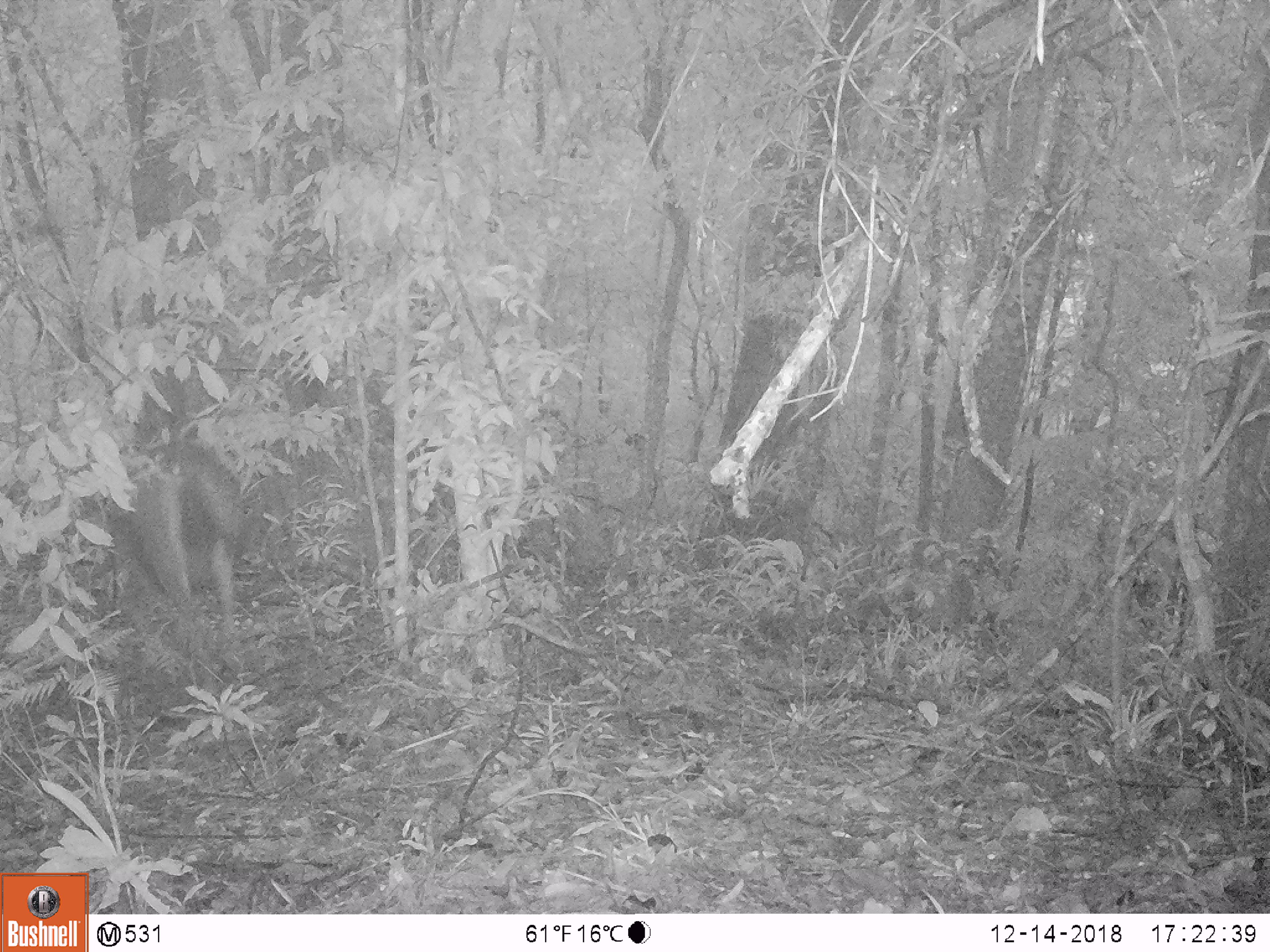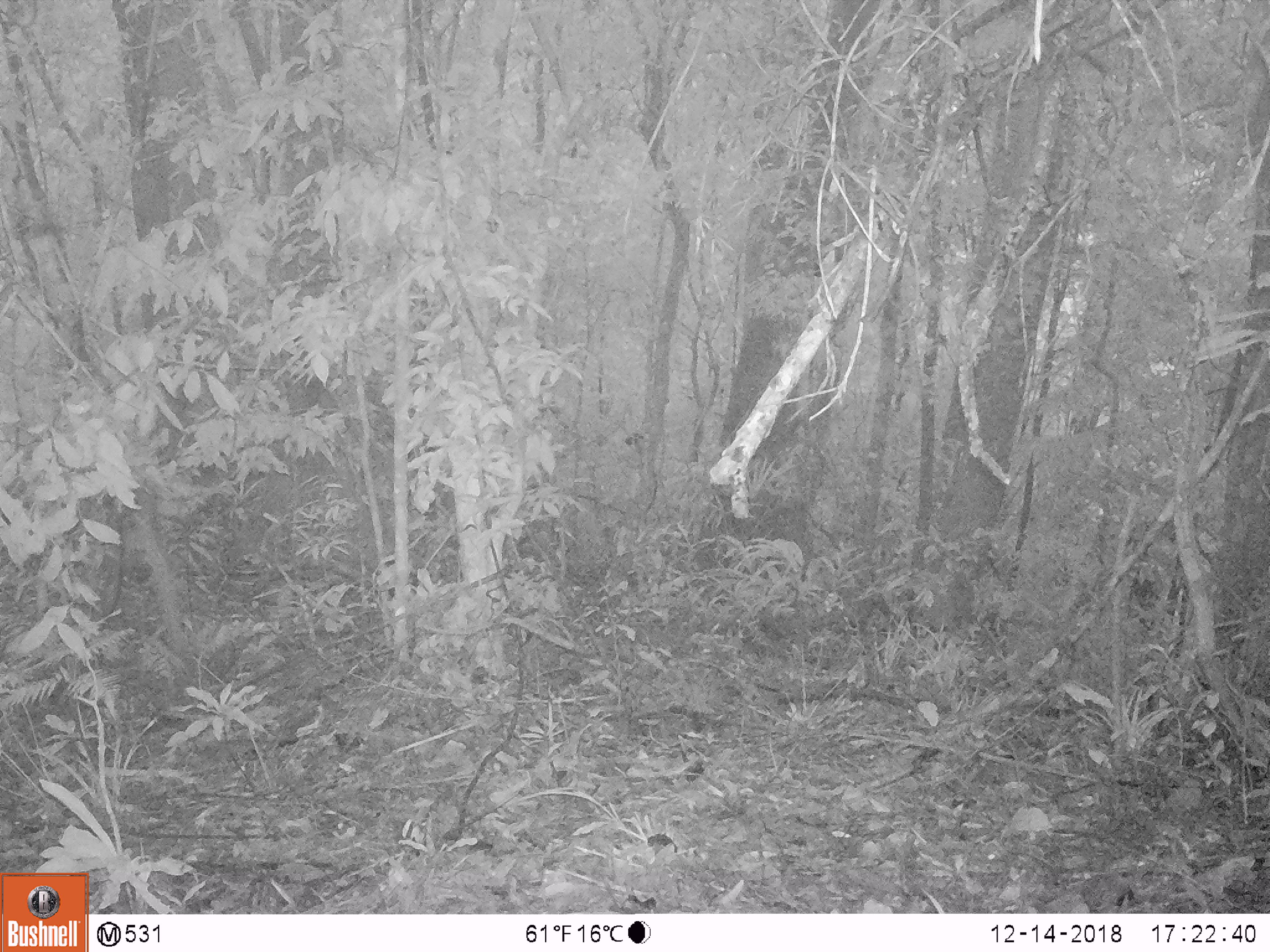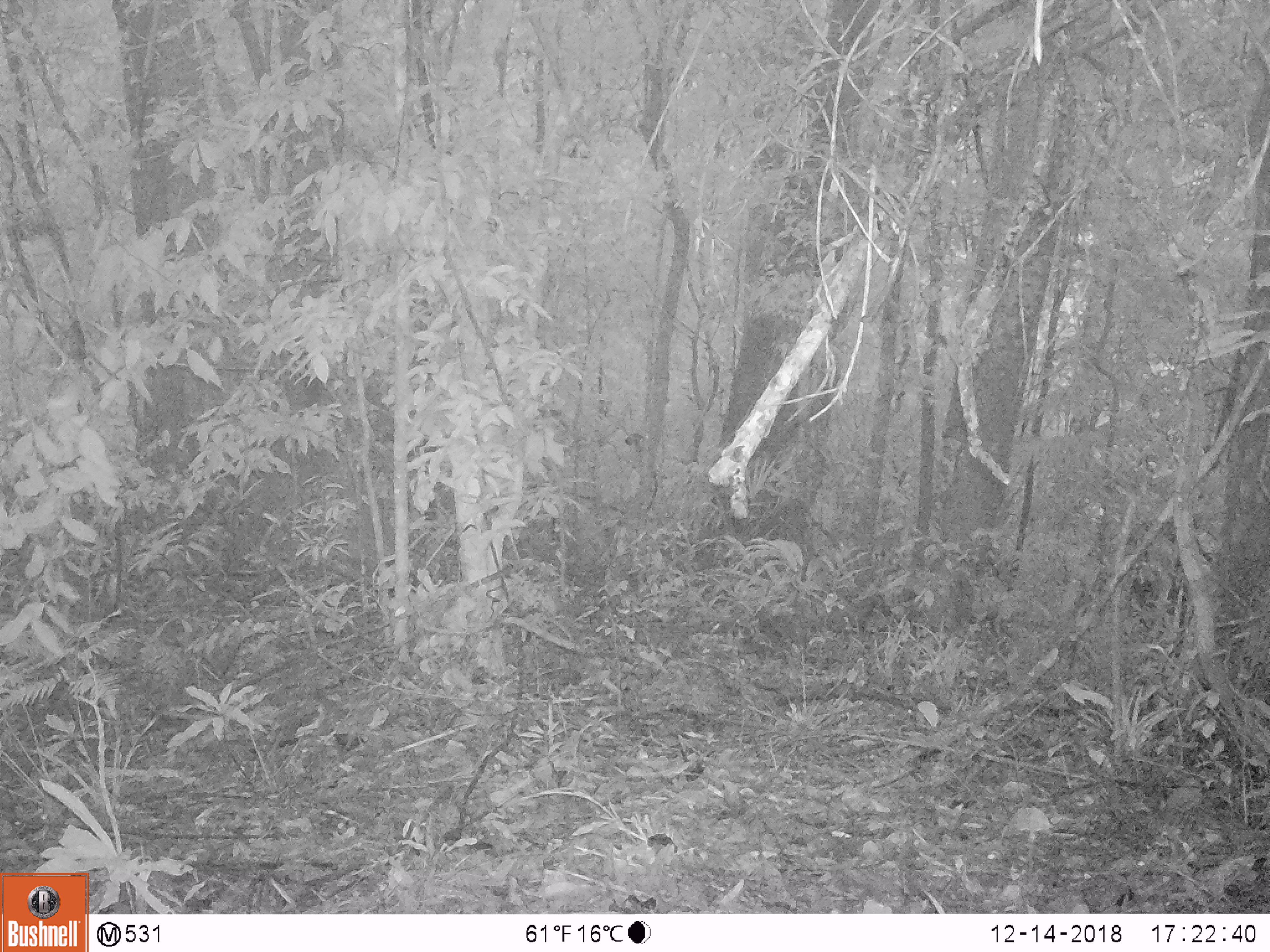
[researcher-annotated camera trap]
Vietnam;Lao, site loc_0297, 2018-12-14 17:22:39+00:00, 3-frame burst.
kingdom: Animalia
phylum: Chordata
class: Mammalia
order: Artiodactyla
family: Cervidae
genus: Rusa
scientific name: Rusa unicolor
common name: sambar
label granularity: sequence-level